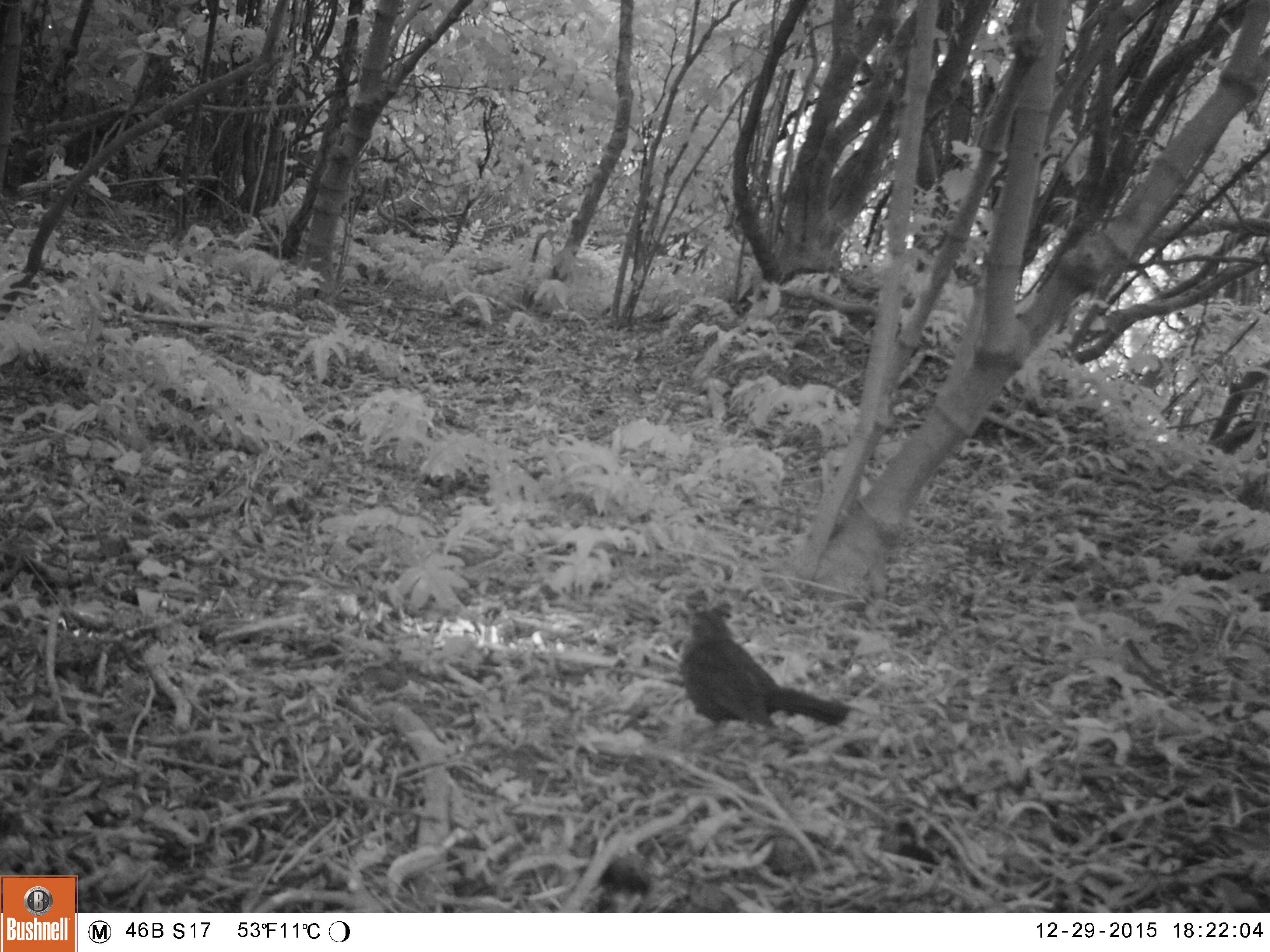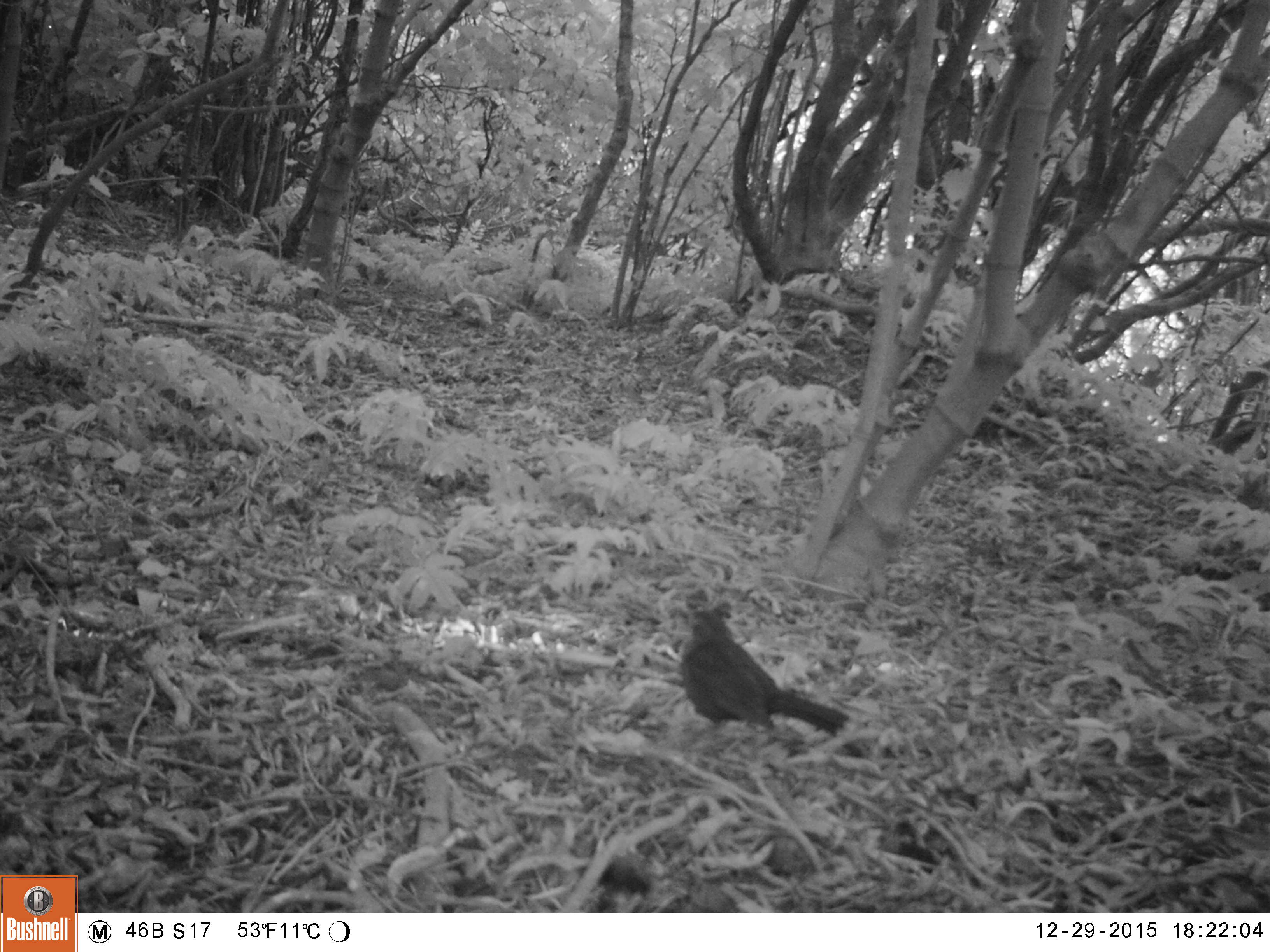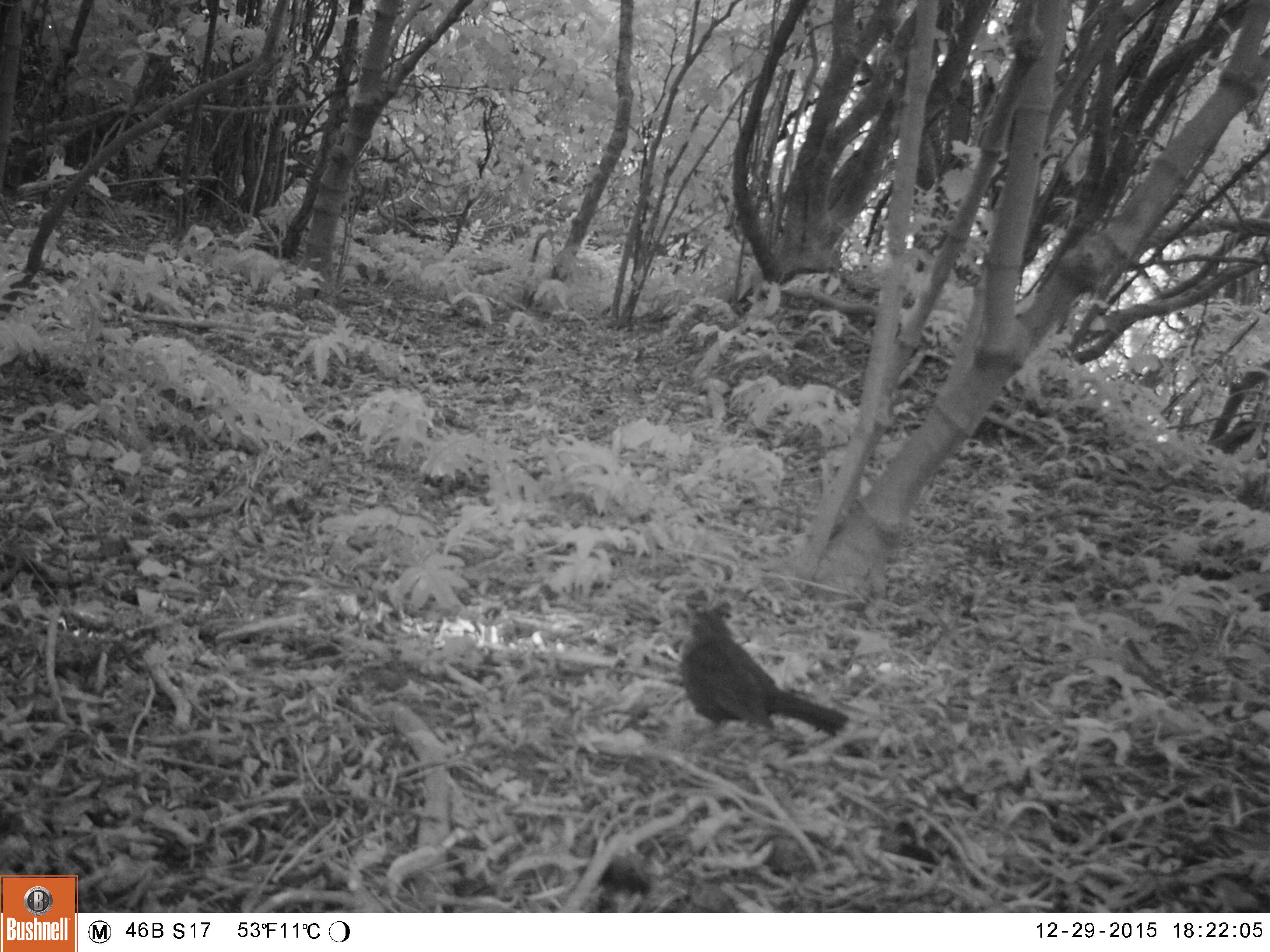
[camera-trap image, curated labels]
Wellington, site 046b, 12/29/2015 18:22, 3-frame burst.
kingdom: Animalia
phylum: Chordata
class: Aves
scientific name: Aves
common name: bird